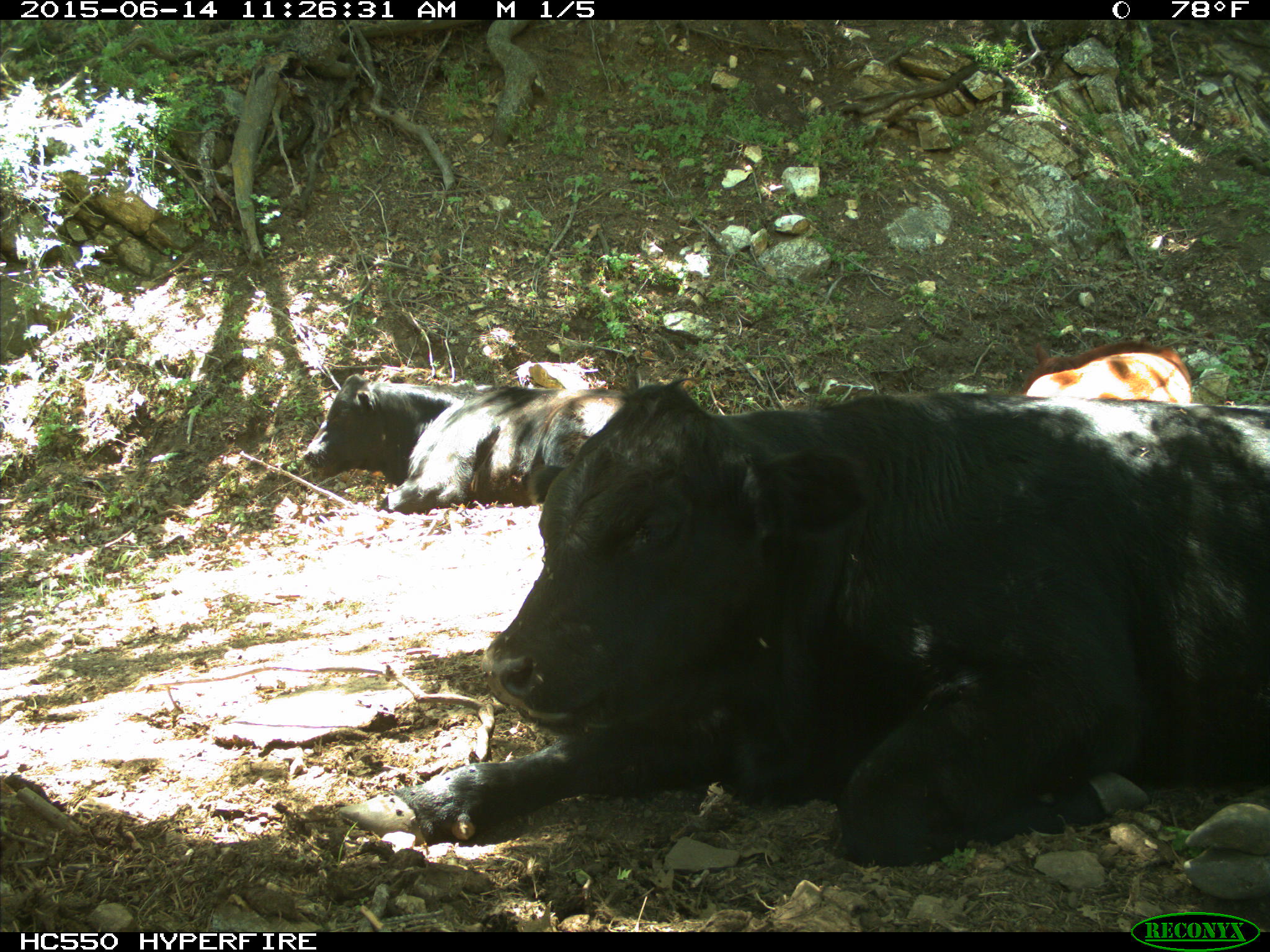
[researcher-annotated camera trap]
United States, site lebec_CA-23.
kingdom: Animalia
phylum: Chordata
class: Mammalia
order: Artiodactyla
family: Bovidae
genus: Bos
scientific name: Bos taurus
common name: domestic cow